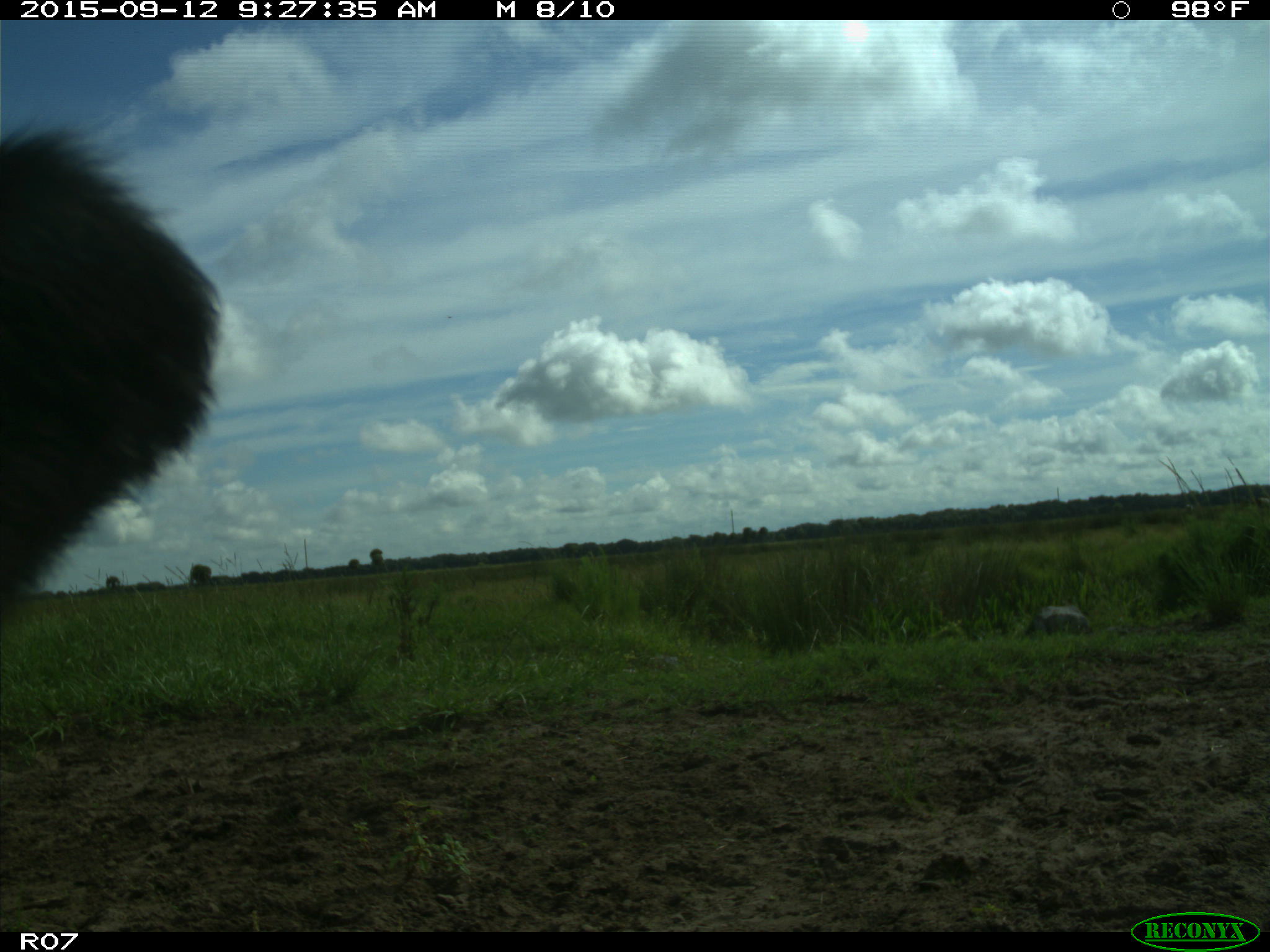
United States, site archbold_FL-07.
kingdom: Animalia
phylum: Chordata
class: Mammalia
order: Artiodactyla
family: Bovidae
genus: Bos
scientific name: Bos taurus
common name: domestic cow